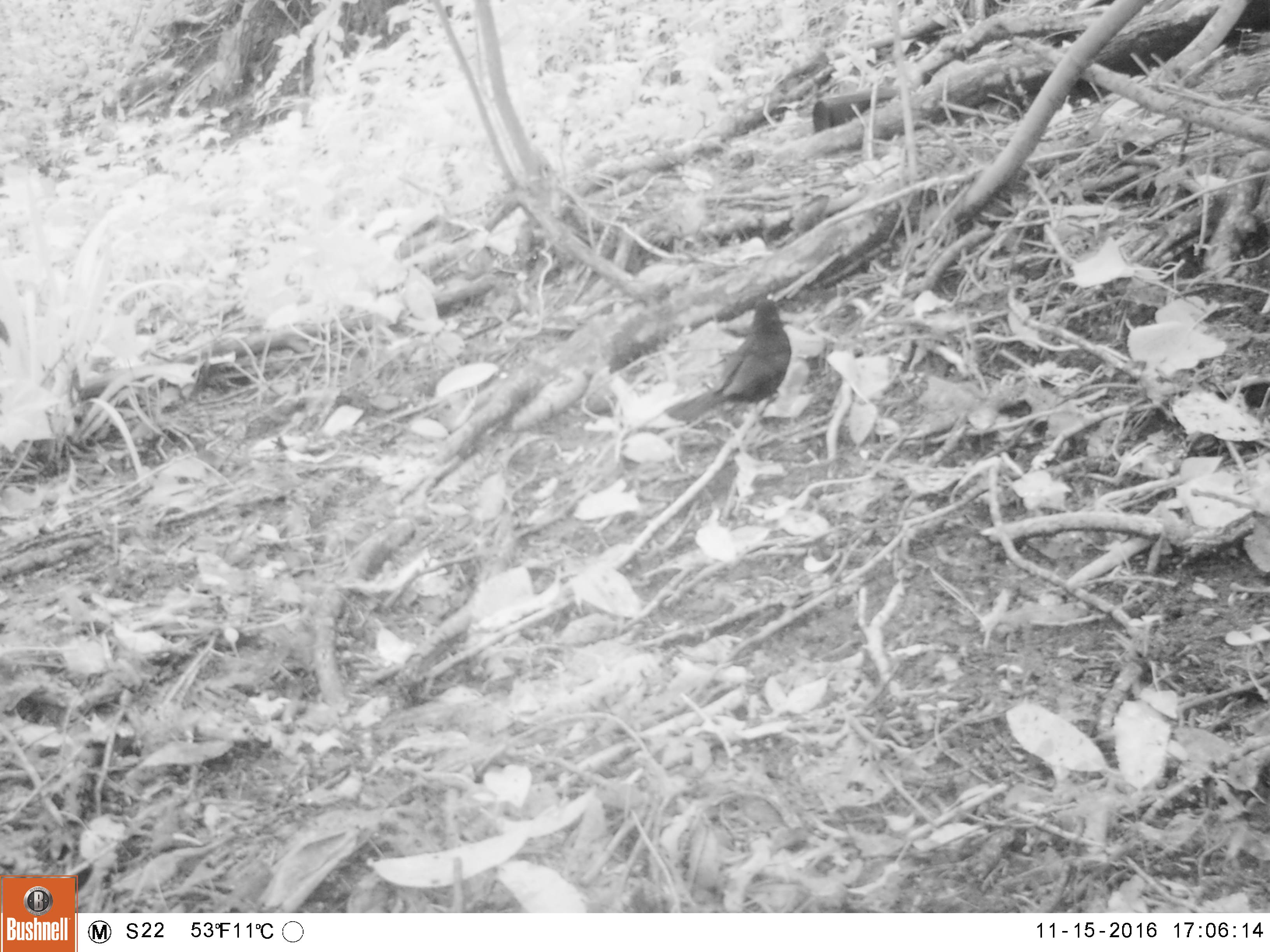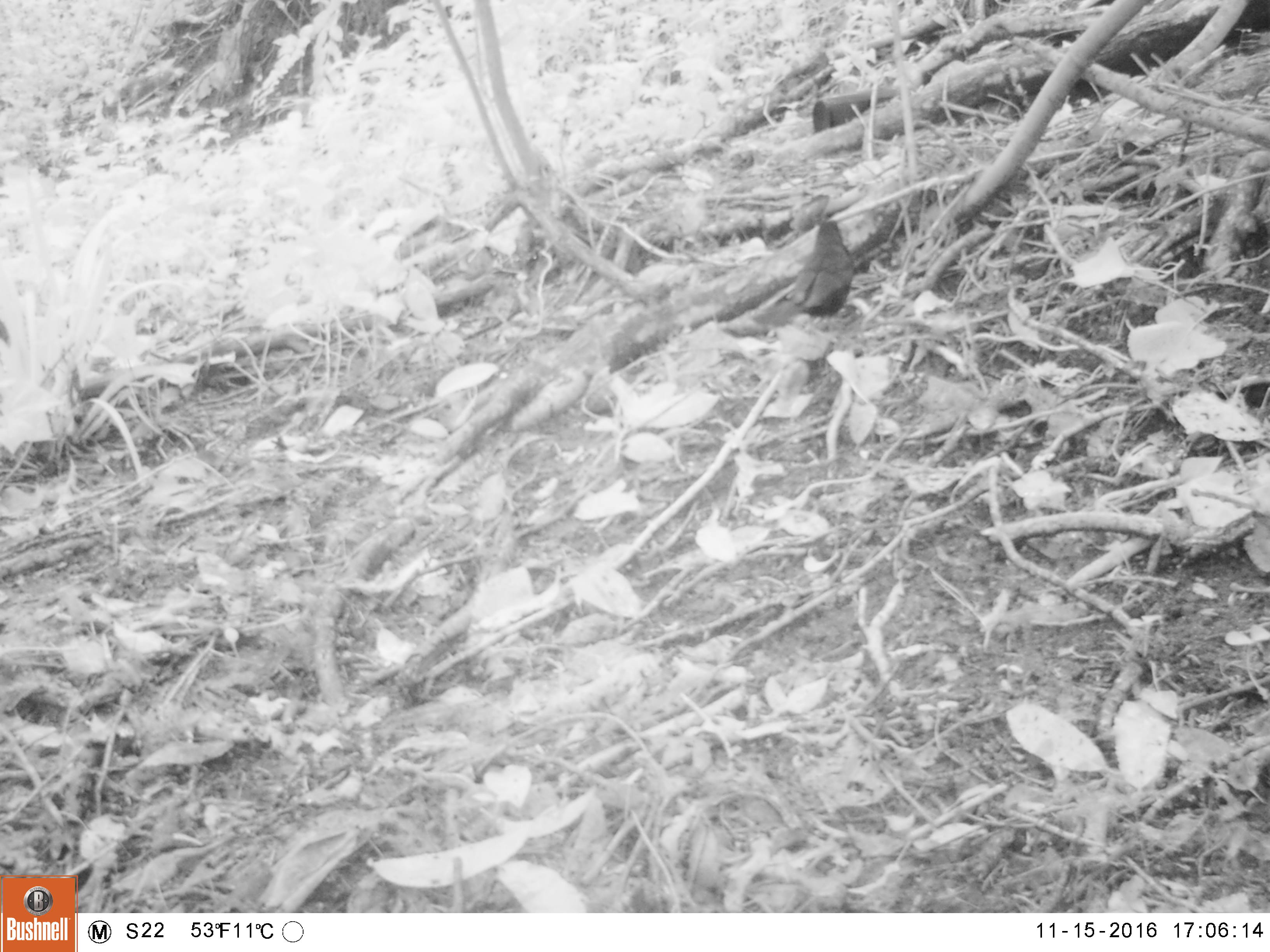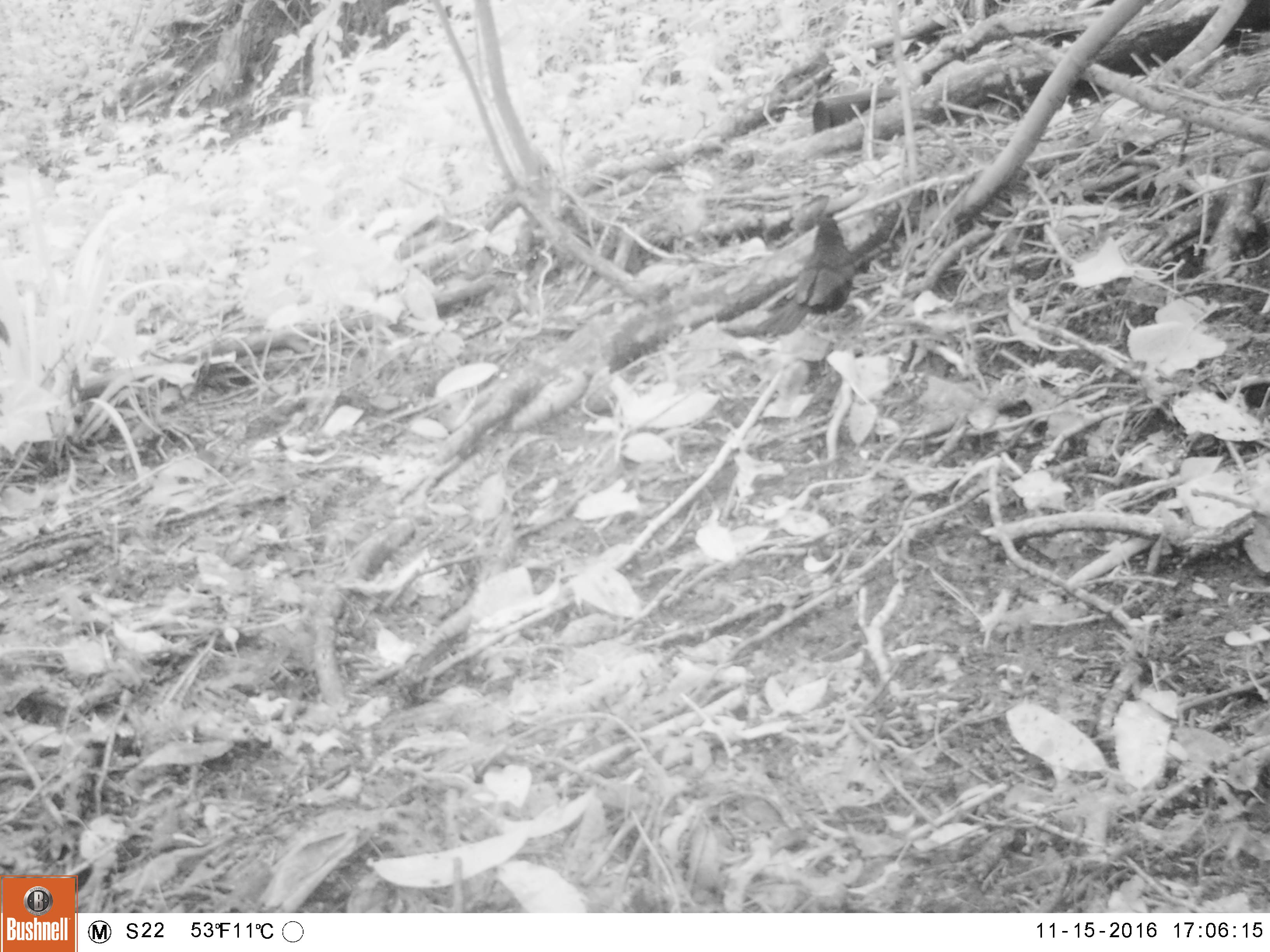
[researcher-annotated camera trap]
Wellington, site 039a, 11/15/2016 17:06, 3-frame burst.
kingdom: Animalia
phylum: Chordata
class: Aves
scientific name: Aves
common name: bird